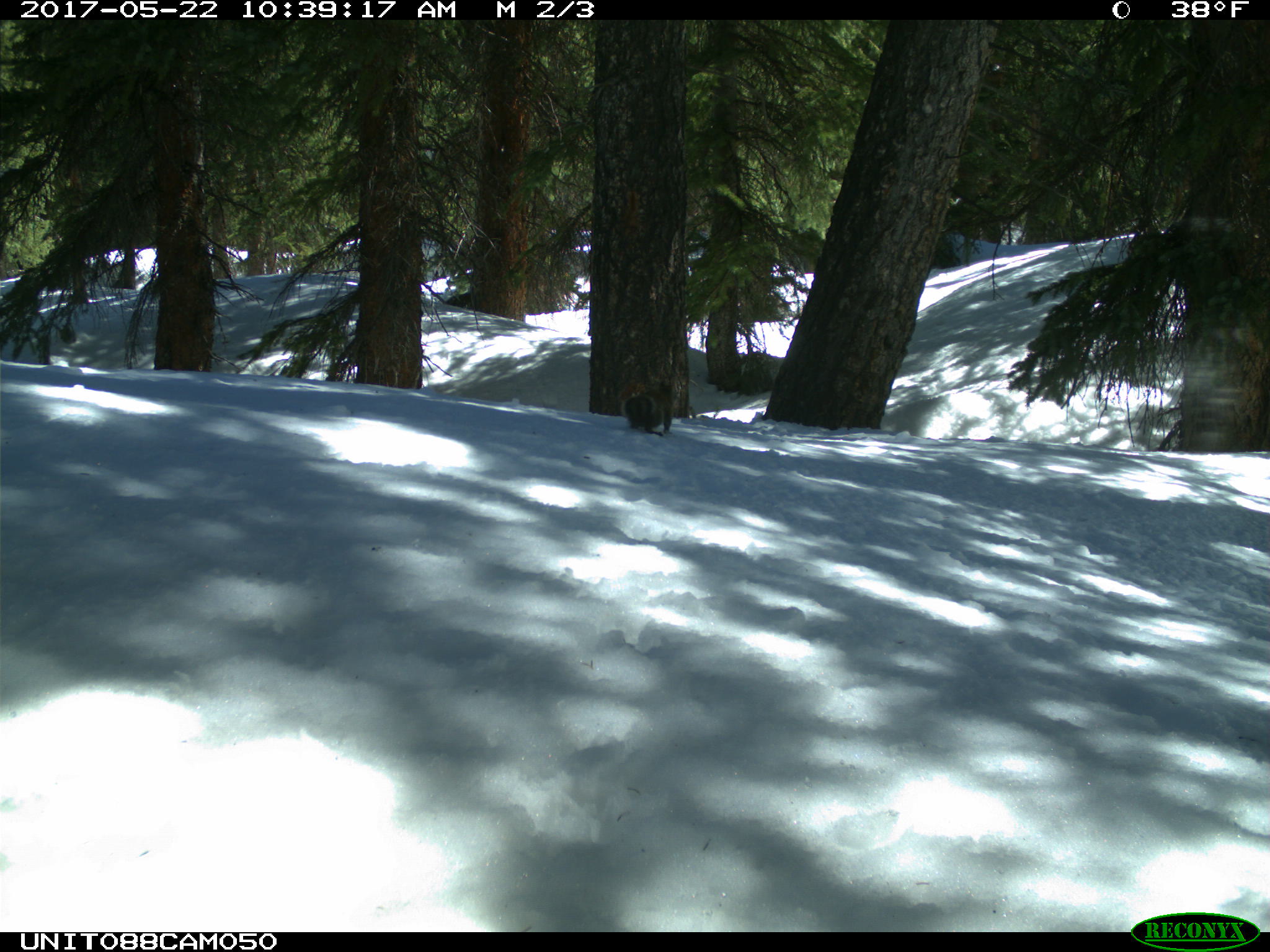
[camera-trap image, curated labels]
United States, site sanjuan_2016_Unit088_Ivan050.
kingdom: Animalia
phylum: Chordata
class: Mammalia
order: Rodentia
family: Sciuridae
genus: Tamiasciurus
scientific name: Tamiasciurus hudsonicus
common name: american red squirrel